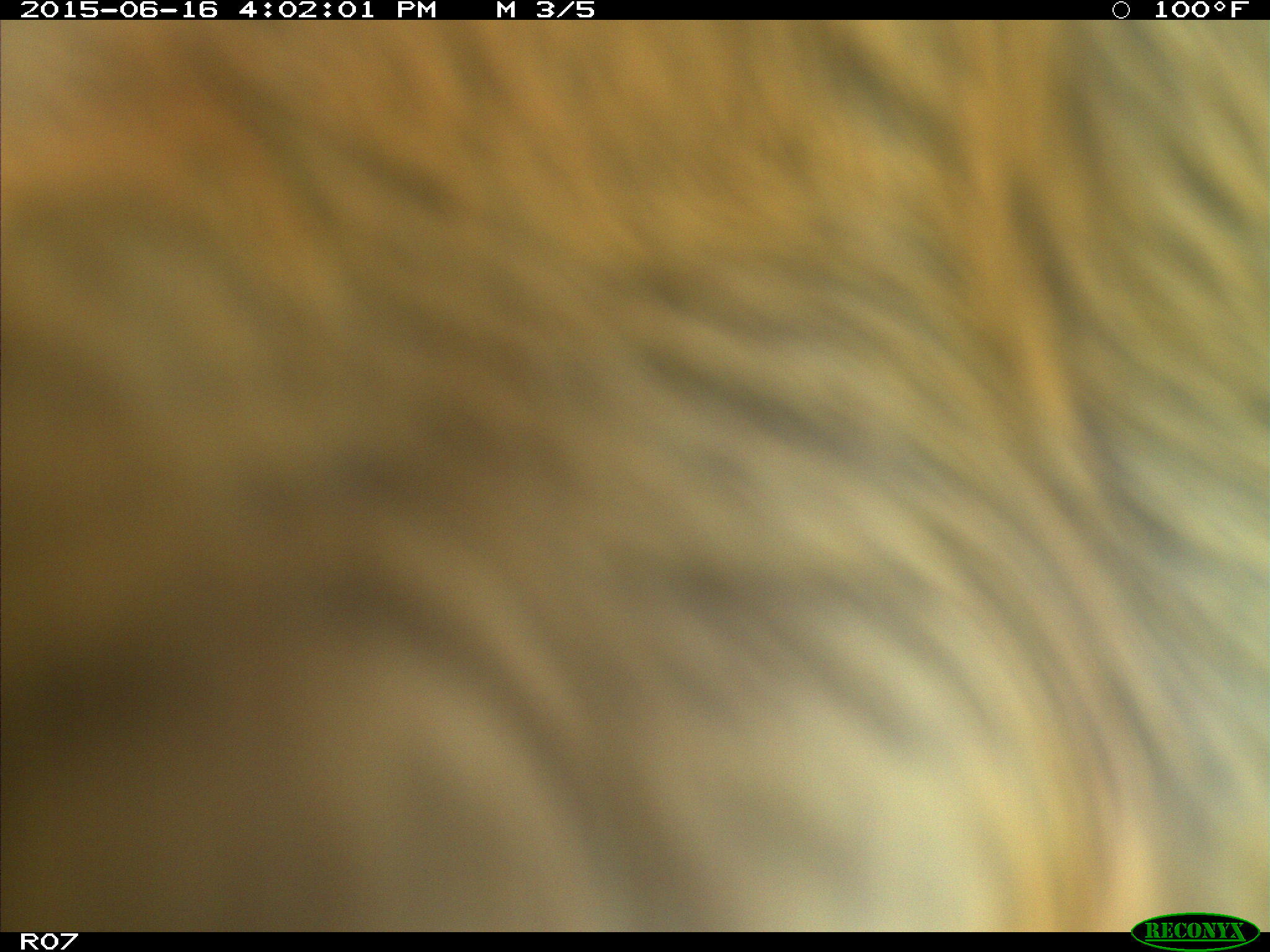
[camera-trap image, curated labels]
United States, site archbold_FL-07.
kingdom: Animalia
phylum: Chordata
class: Mammalia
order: Artiodactyla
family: Bovidae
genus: Bos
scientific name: Bos taurus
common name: domestic cow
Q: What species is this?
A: Bos taurus (domestic cow).